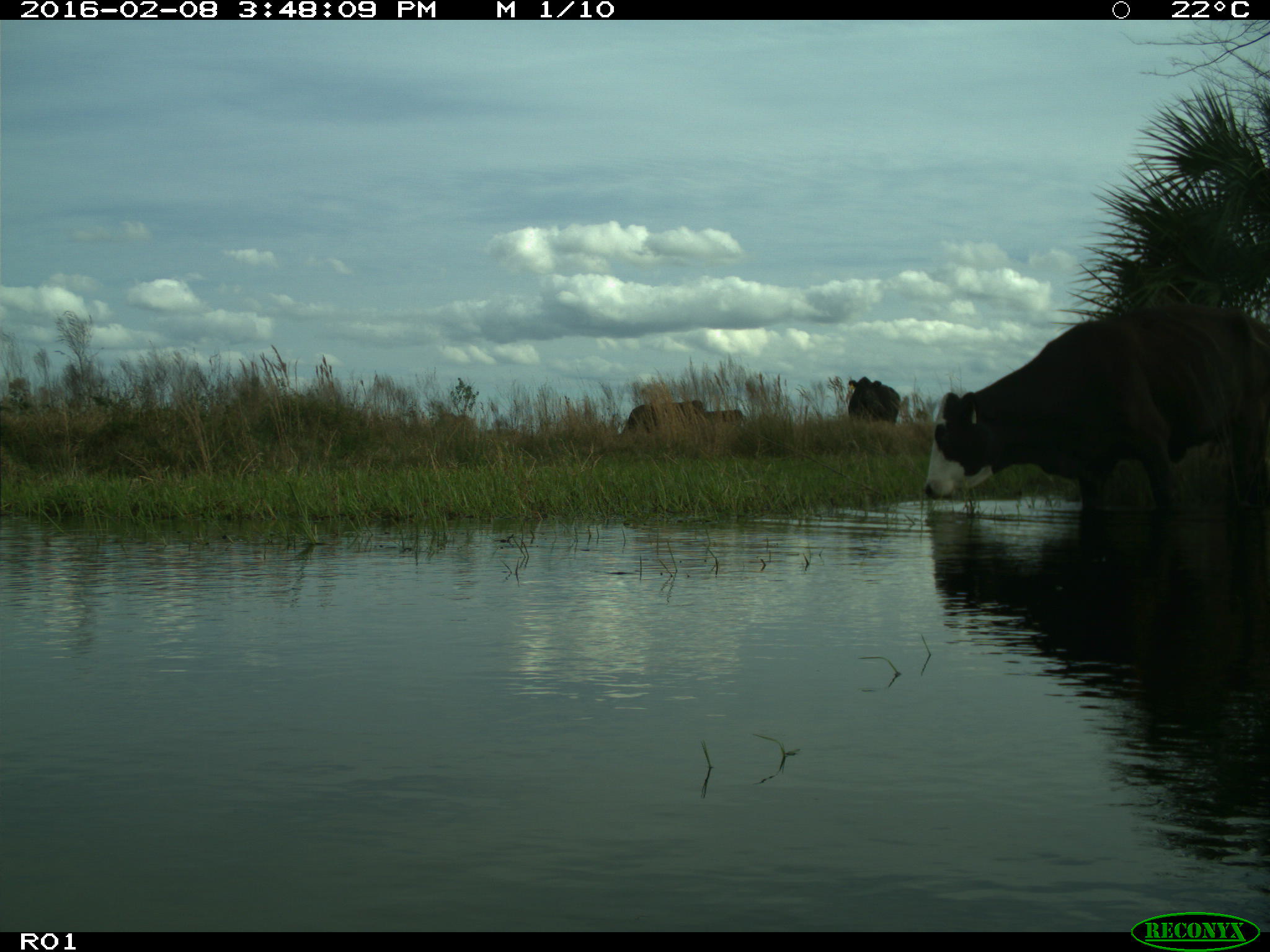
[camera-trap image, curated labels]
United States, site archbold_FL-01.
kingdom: Animalia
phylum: Chordata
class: Mammalia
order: Artiodactyla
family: Bovidae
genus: Bos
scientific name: Bos taurus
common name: domestic cow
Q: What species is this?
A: Bos taurus (domestic cow).